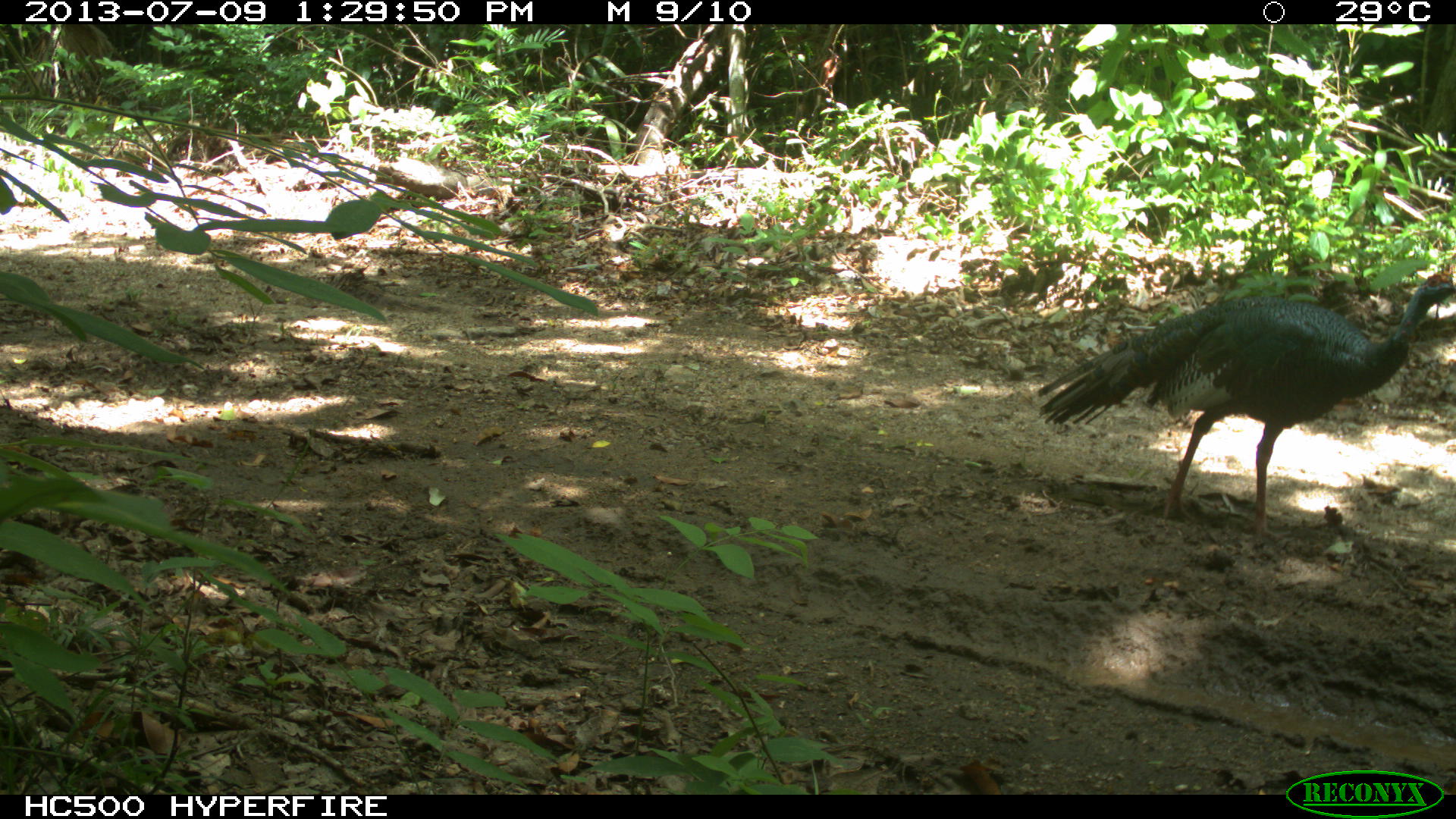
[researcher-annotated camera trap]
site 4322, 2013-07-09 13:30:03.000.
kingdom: Animalia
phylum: Chordata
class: Aves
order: Galliformes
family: Phasianidae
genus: Meleagris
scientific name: Meleagris ocellata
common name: ocellated turkey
Meleagris ocellata (ocellated turkey), count 1, sex male.